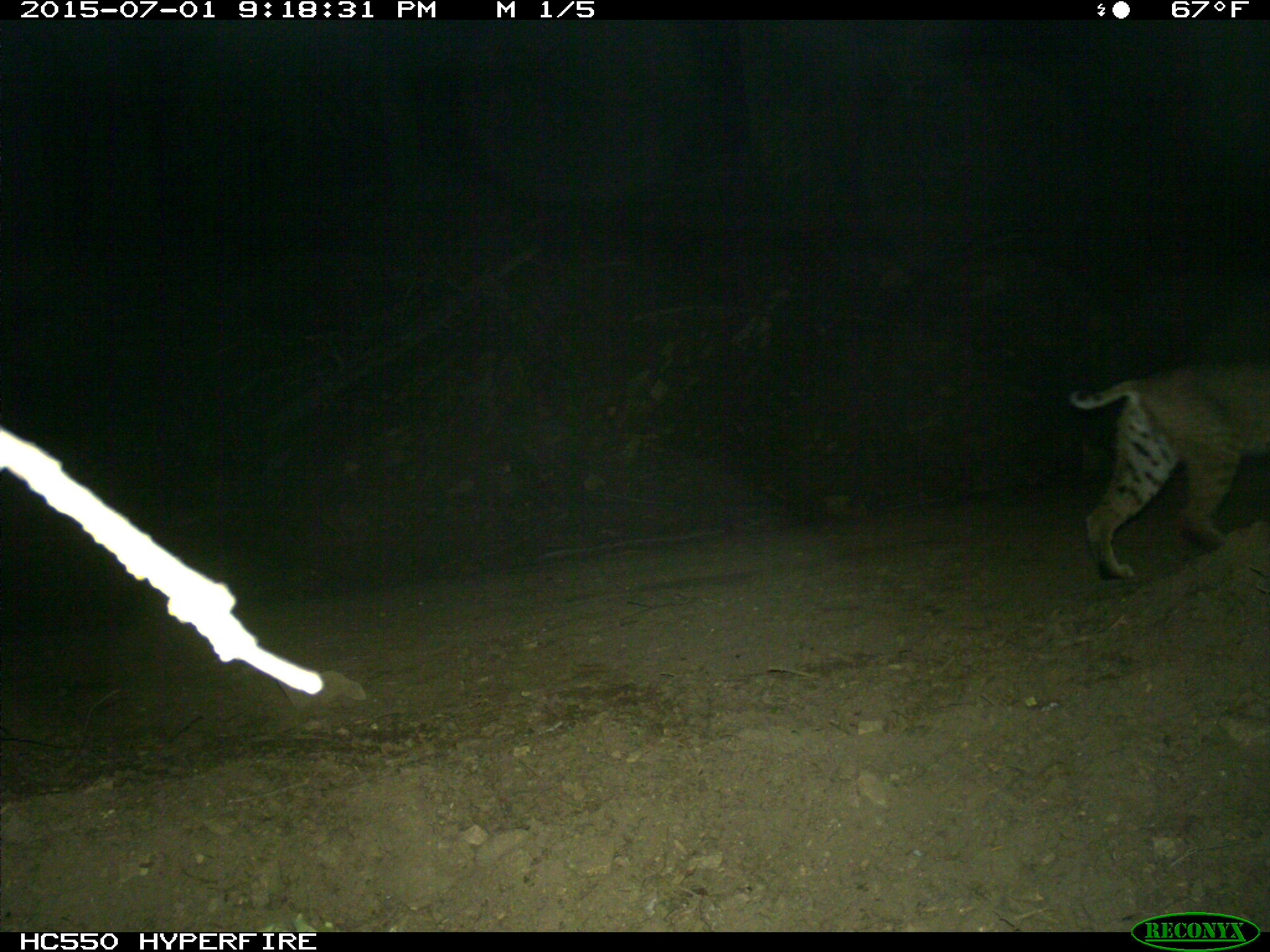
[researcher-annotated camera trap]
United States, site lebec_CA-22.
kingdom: Animalia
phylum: Chordata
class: Mammalia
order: Carnivora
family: Felidae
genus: Lynx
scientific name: Lynx rufus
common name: bobcat